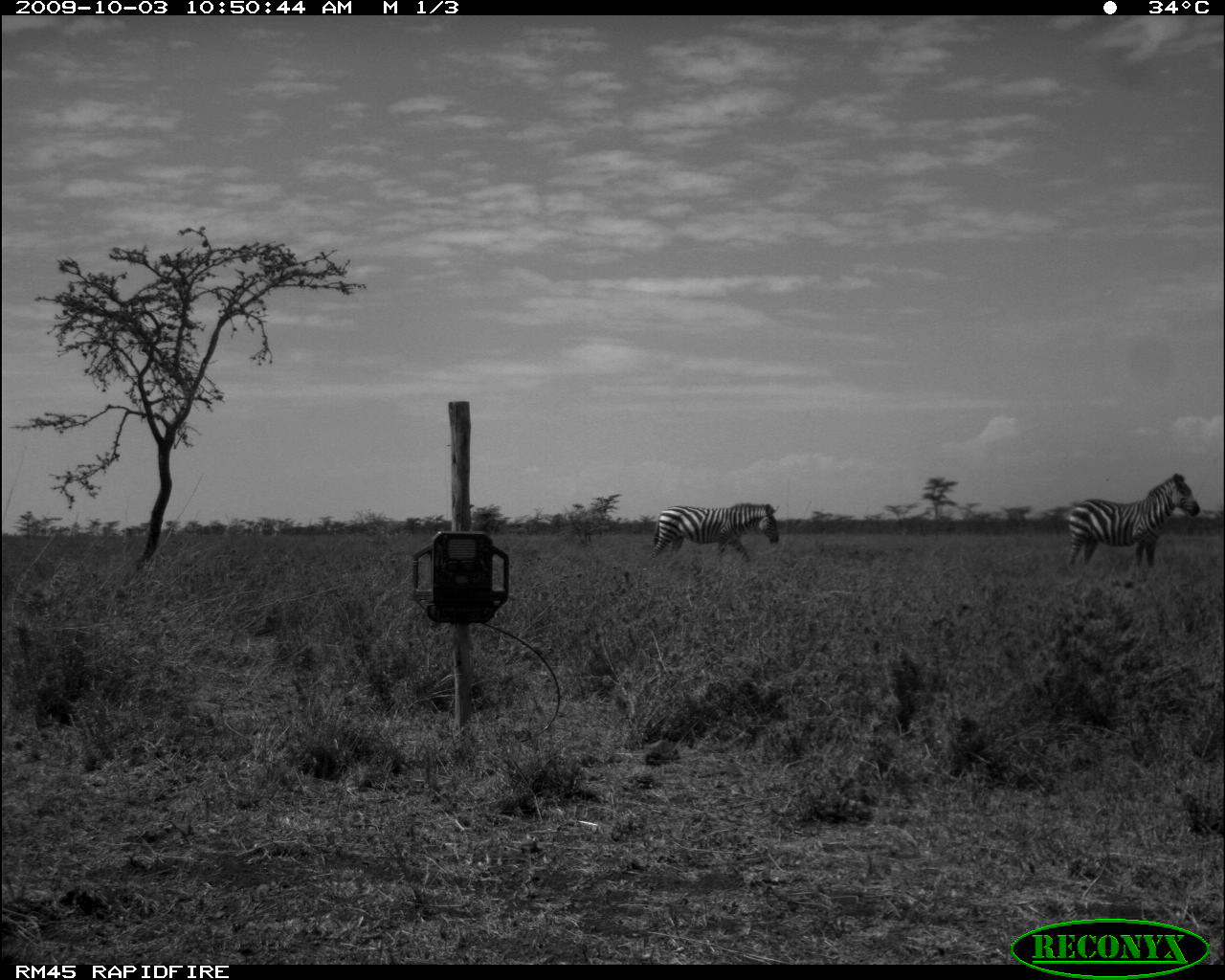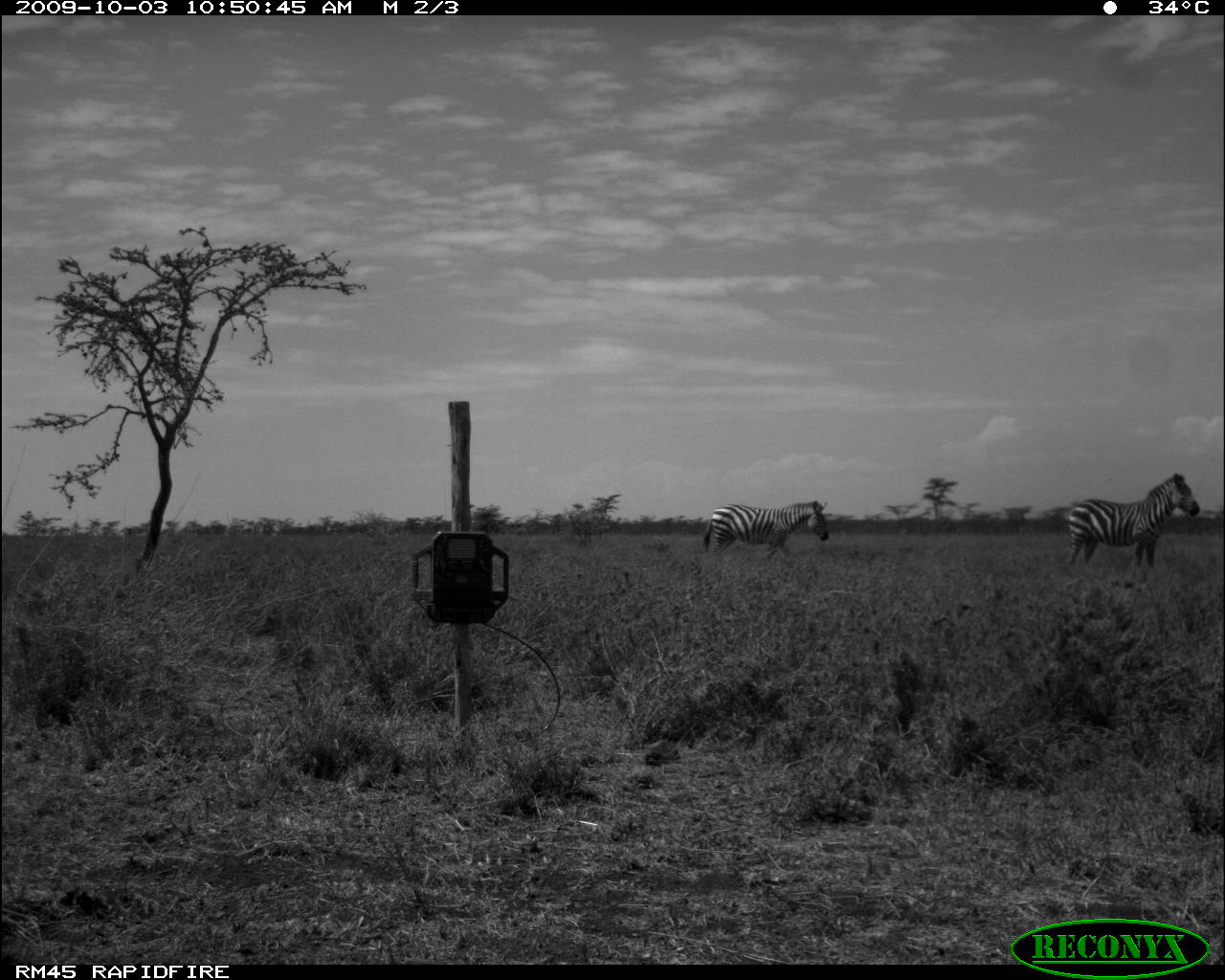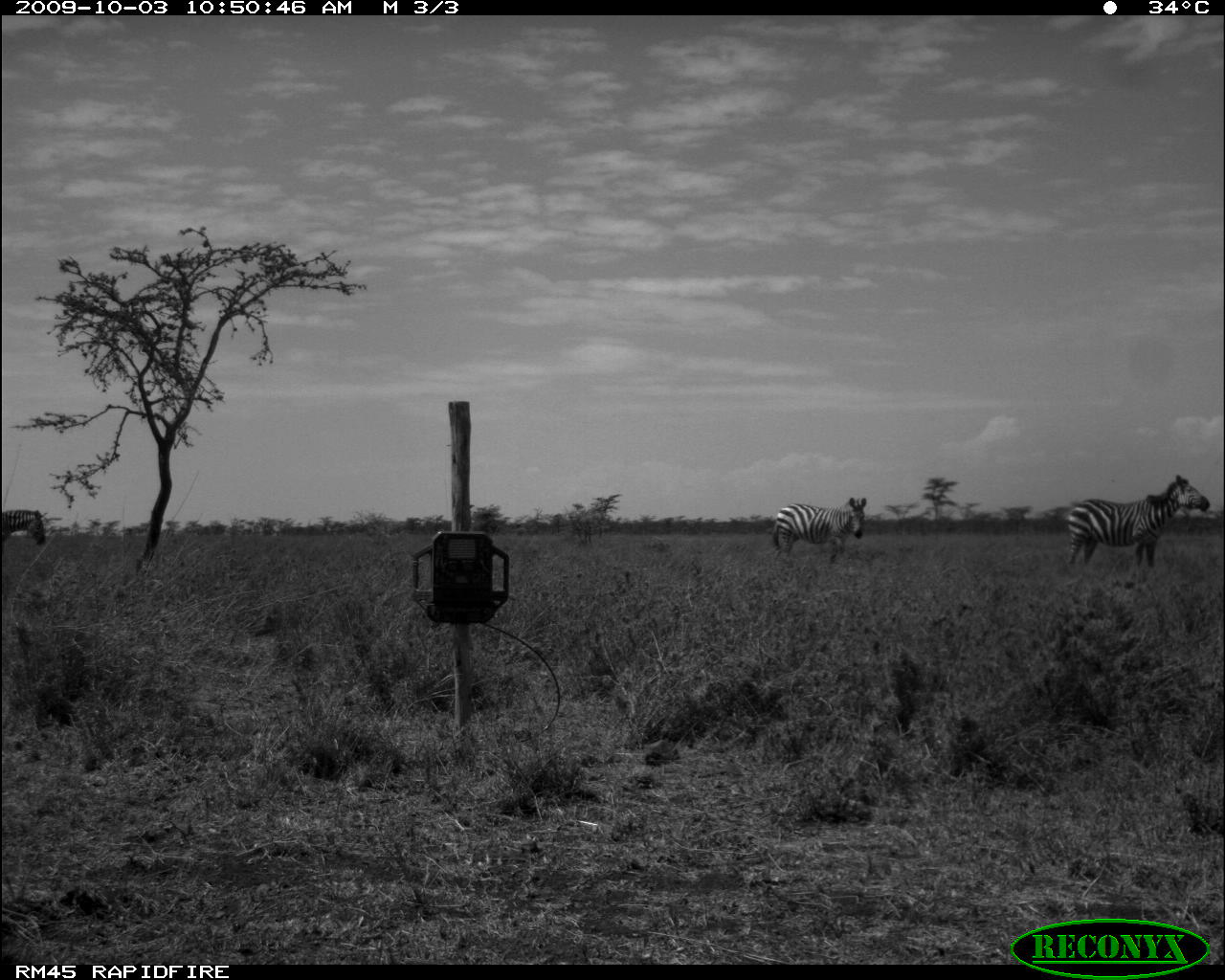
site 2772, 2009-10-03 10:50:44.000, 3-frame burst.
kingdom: Animalia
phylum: Chordata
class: Mammalia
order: Perissodactyla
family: Equidae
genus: Equus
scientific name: Equus quagga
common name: plains zebra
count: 2